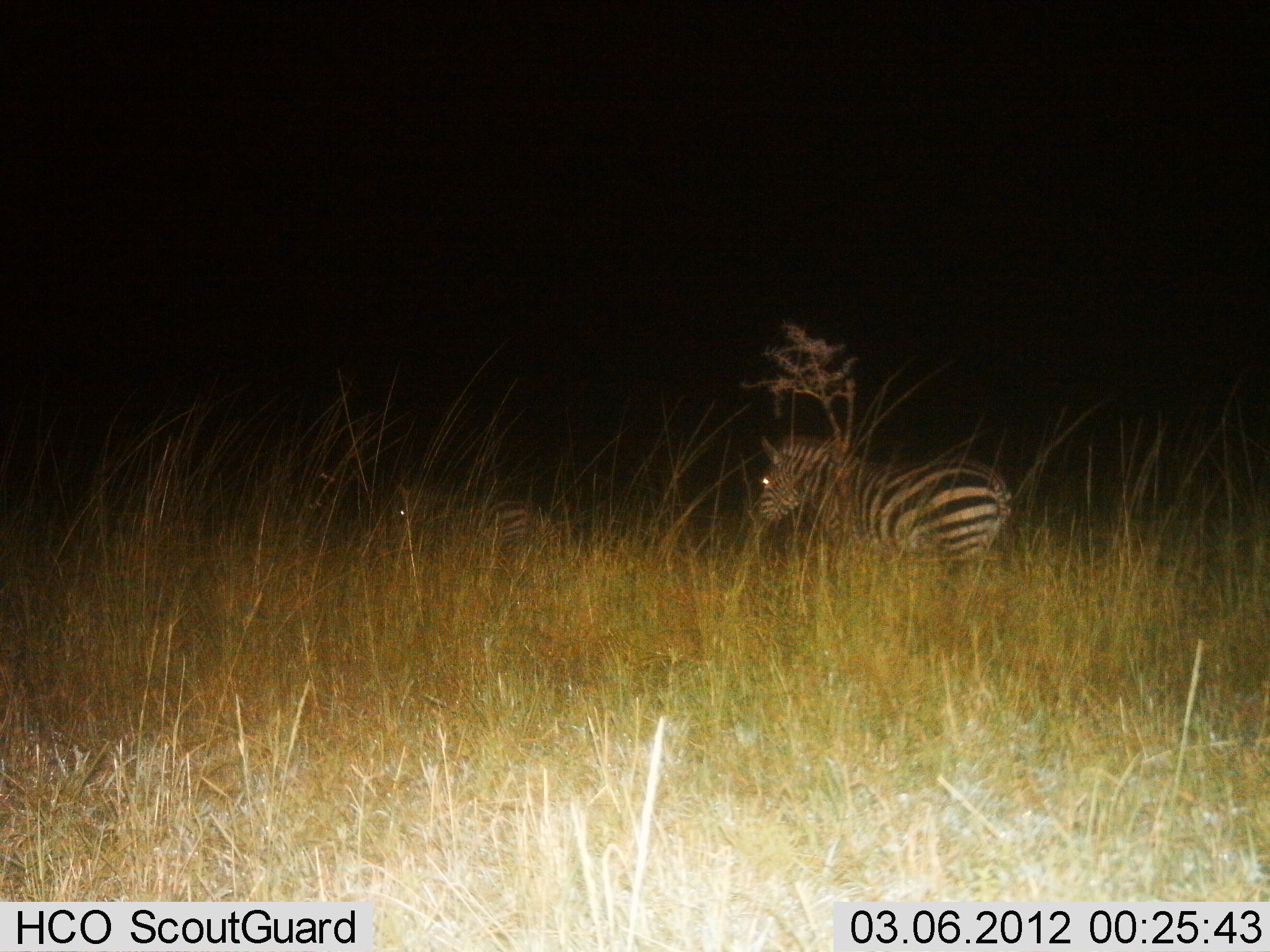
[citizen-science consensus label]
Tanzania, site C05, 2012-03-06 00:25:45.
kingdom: Animalia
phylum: Chordata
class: Mammalia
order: Perissodactyla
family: Equidae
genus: Equus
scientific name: Equus quagga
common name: plains zebra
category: zebra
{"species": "zebra (plains zebra) (Equus quagga)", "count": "2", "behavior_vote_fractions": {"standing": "65%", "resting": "35%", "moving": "26%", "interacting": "3%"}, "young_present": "3%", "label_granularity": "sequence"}